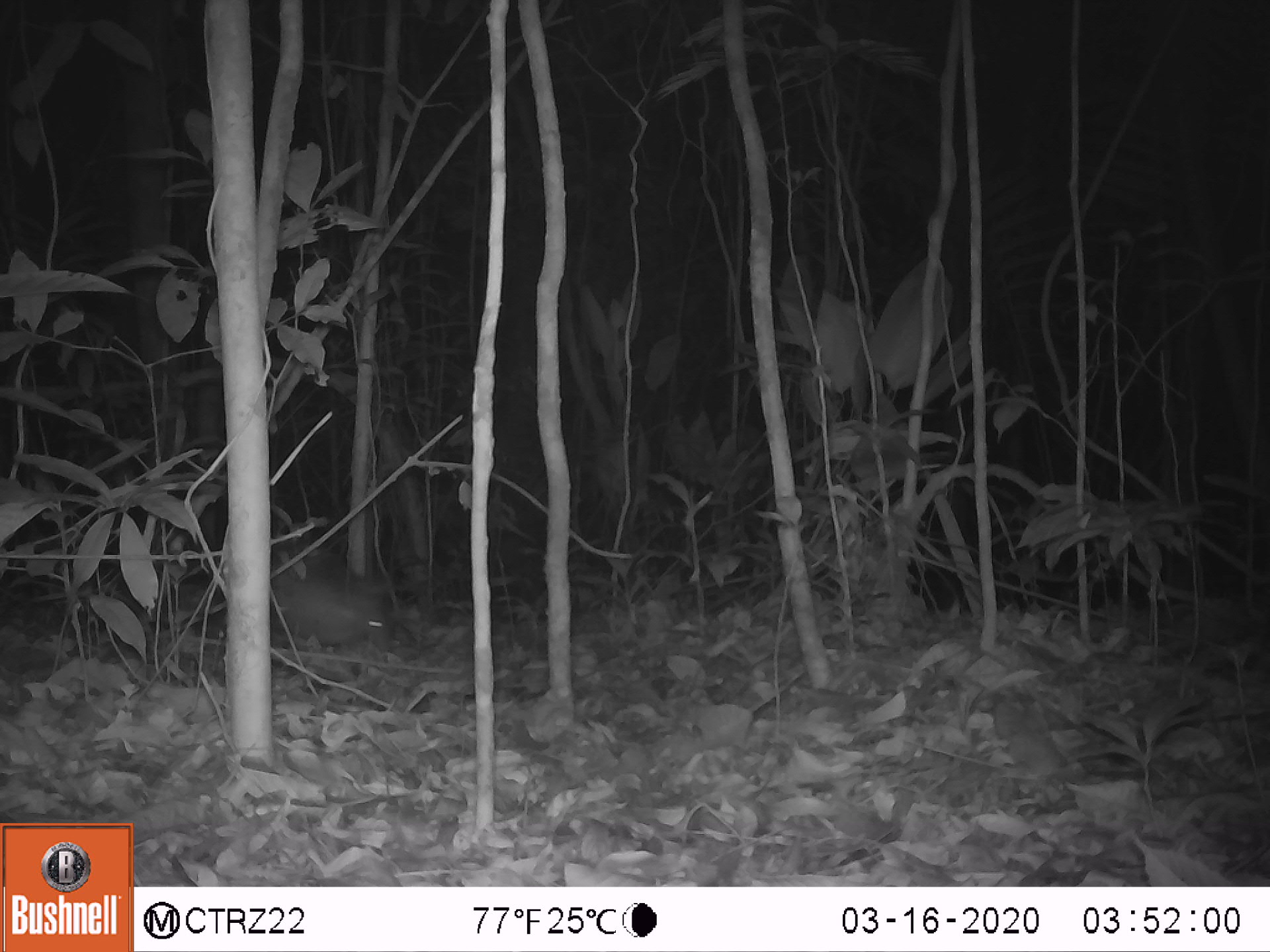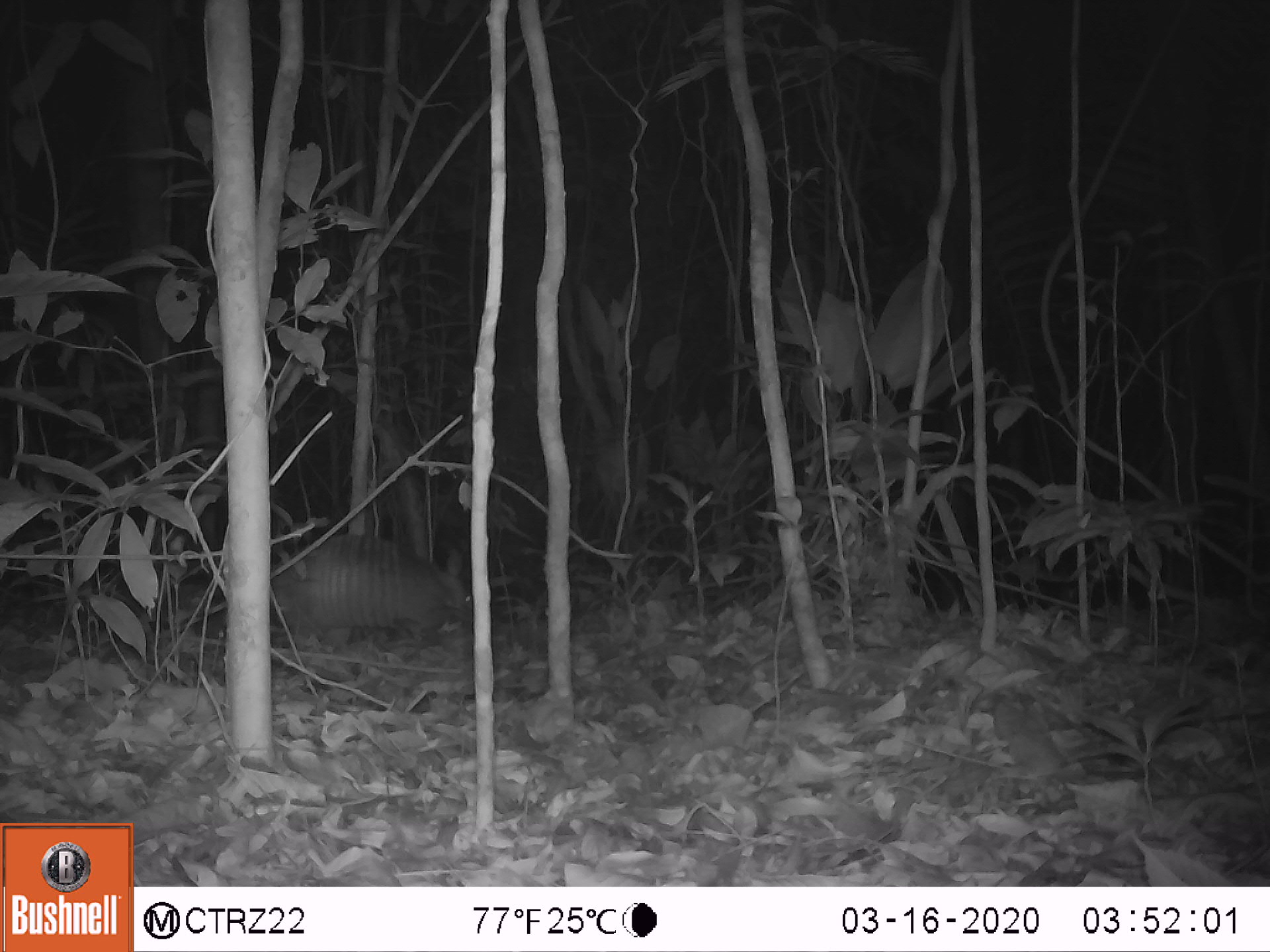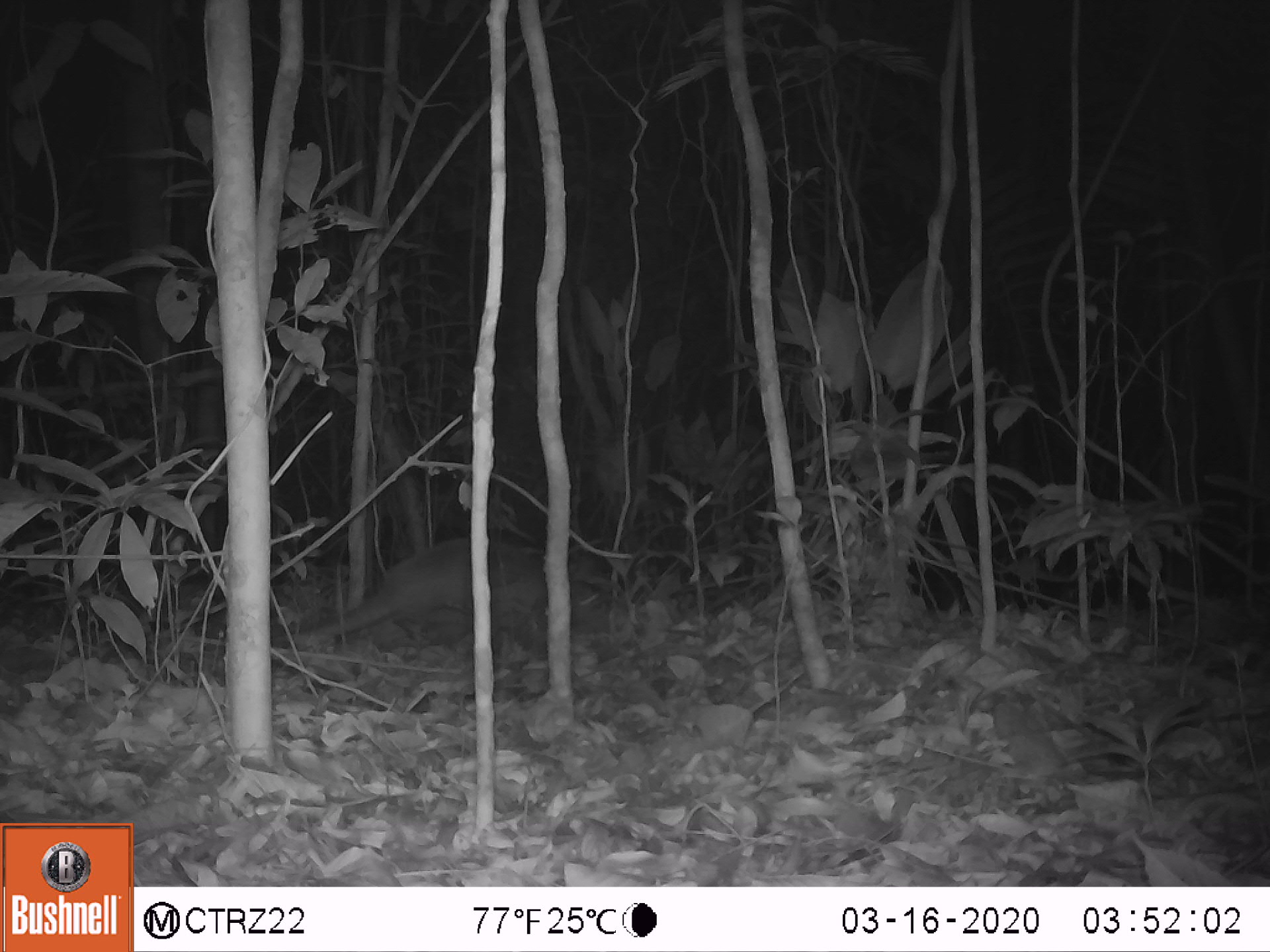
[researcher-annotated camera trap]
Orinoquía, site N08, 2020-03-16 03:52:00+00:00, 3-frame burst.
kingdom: Animalia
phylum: Chordata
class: Mammalia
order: Cingulata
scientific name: Cingulata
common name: armadillo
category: unknown armadillo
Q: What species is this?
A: Unknown armadillo (armadillo) (Cingulata).